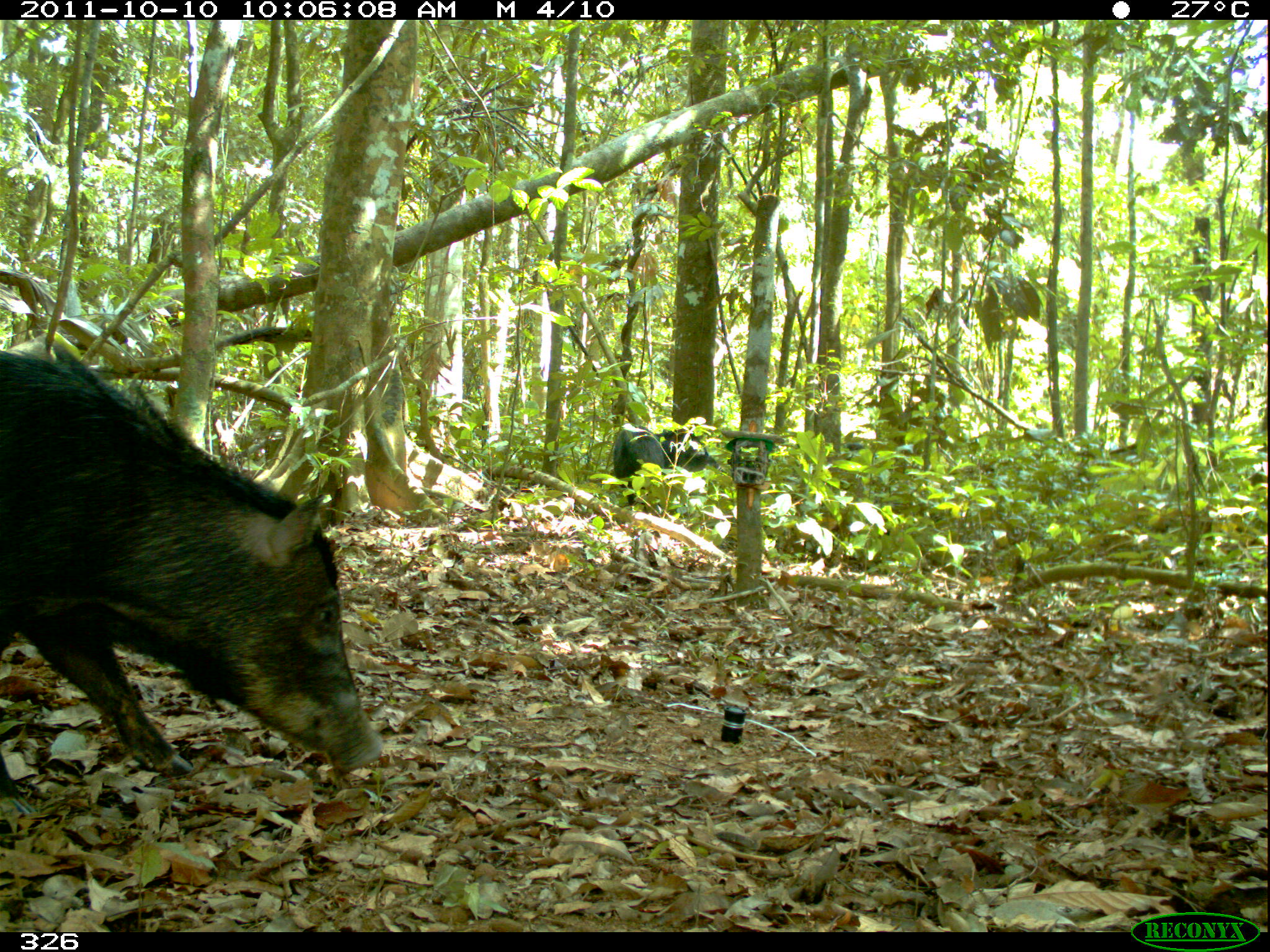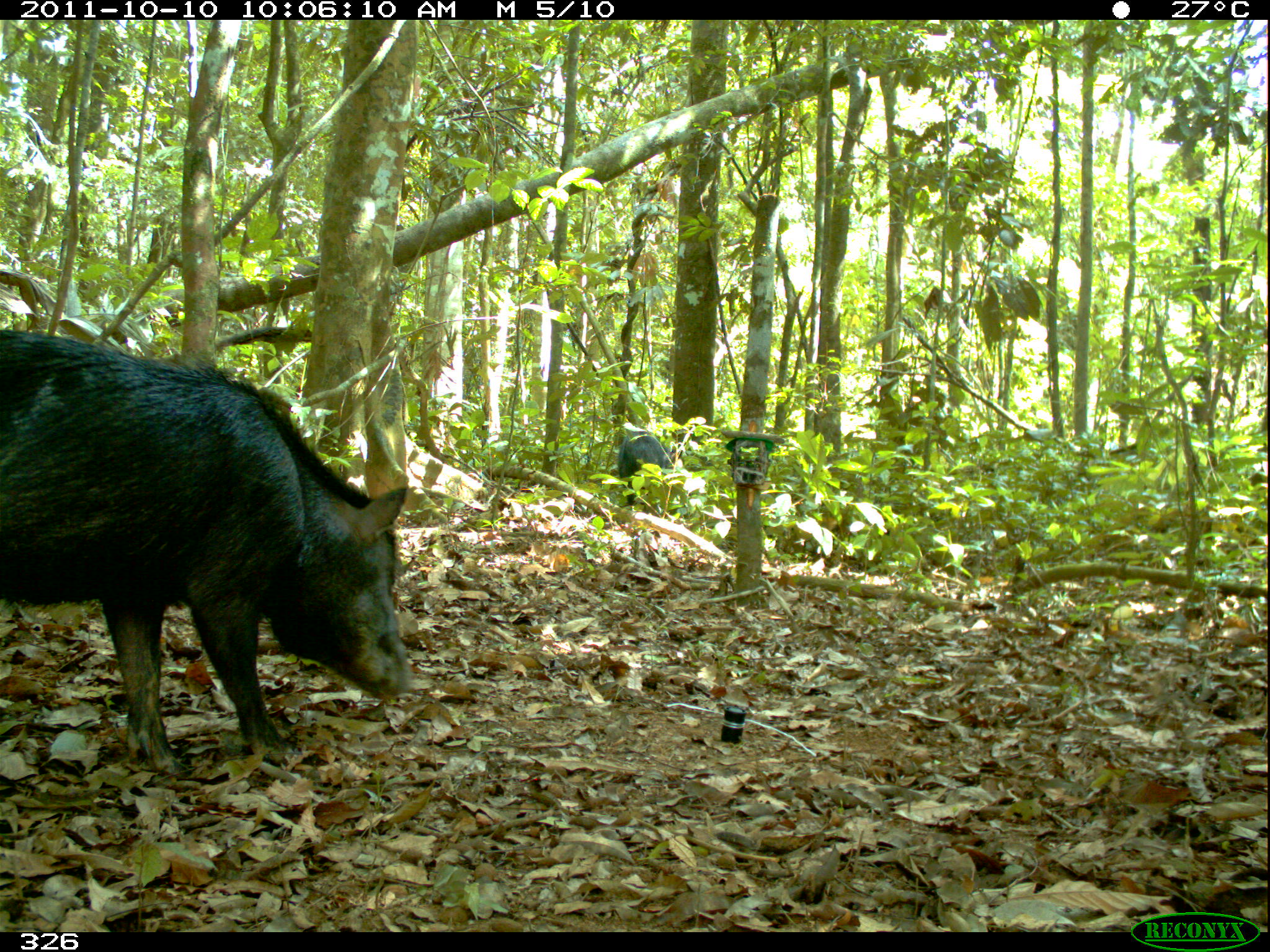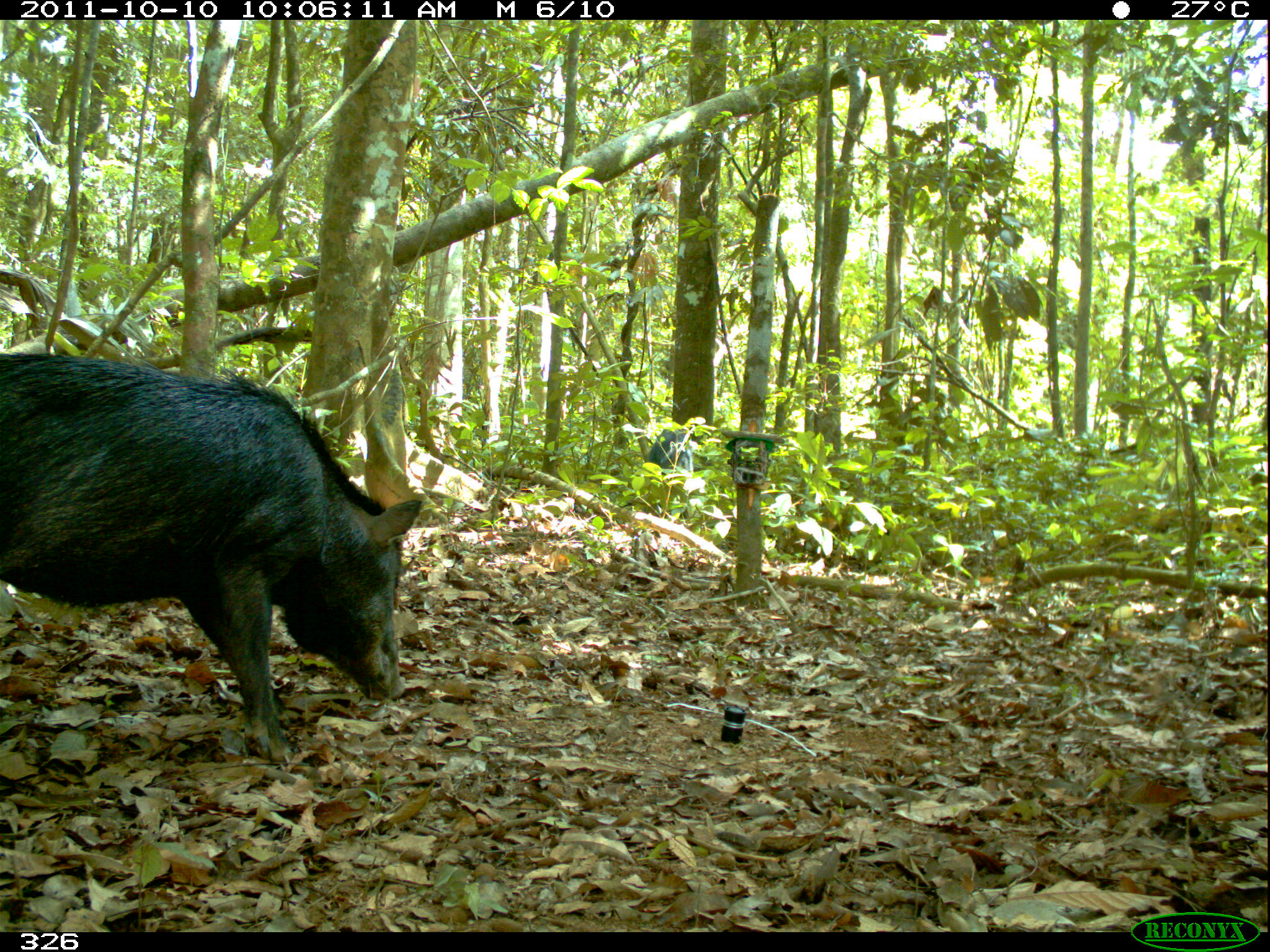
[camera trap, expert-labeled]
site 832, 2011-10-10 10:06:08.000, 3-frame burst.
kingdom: Animalia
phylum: Chordata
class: Mammalia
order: Artiodactyla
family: Tayassuidae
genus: Tayassu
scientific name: Tayassu pecari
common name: white-lipped peccary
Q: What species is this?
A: Tayassu pecari (white-lipped peccary).